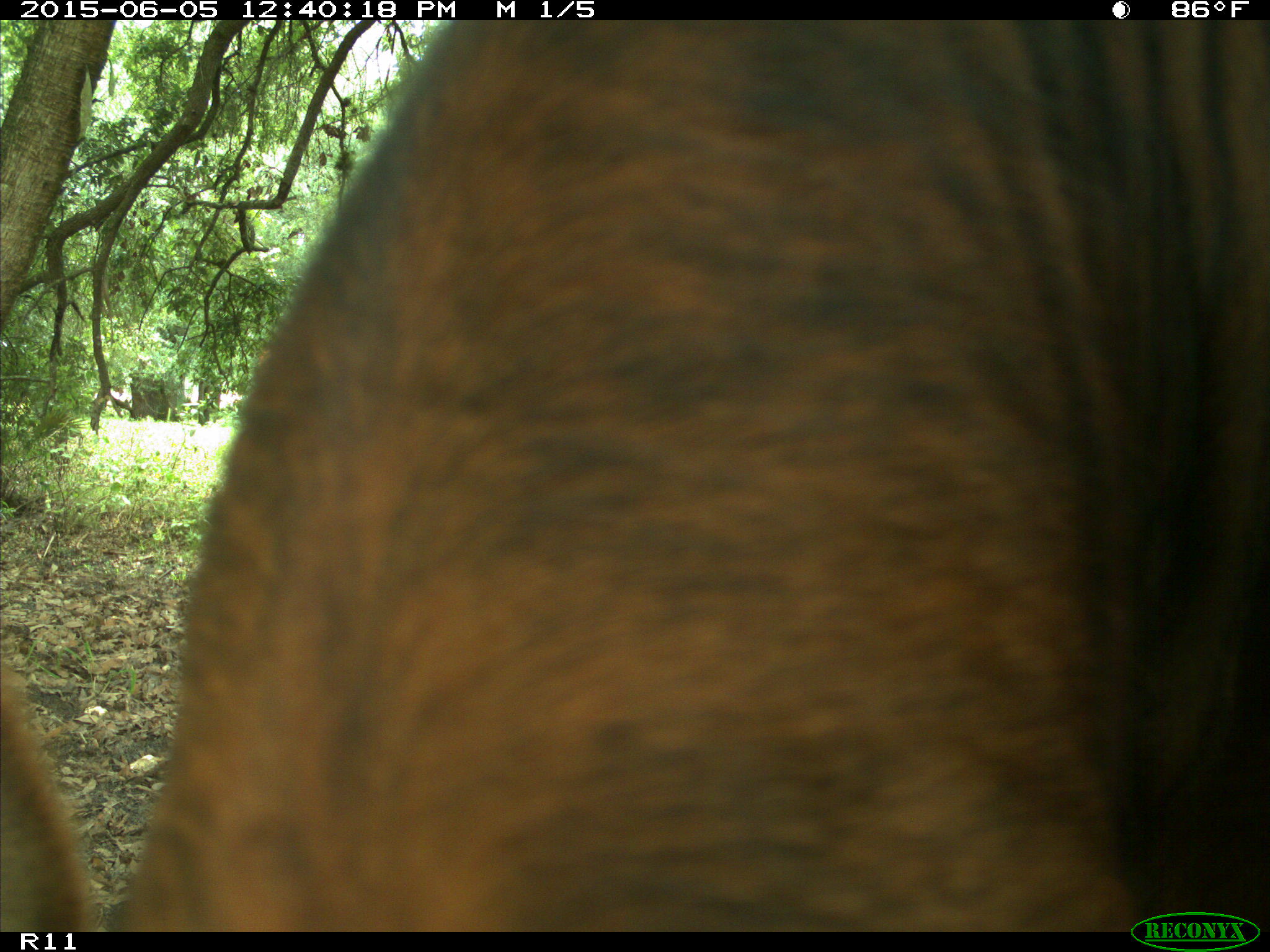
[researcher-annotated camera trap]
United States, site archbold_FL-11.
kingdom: Animalia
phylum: Chordata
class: Mammalia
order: Artiodactyla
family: Bovidae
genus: Bos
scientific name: Bos taurus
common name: domestic cow